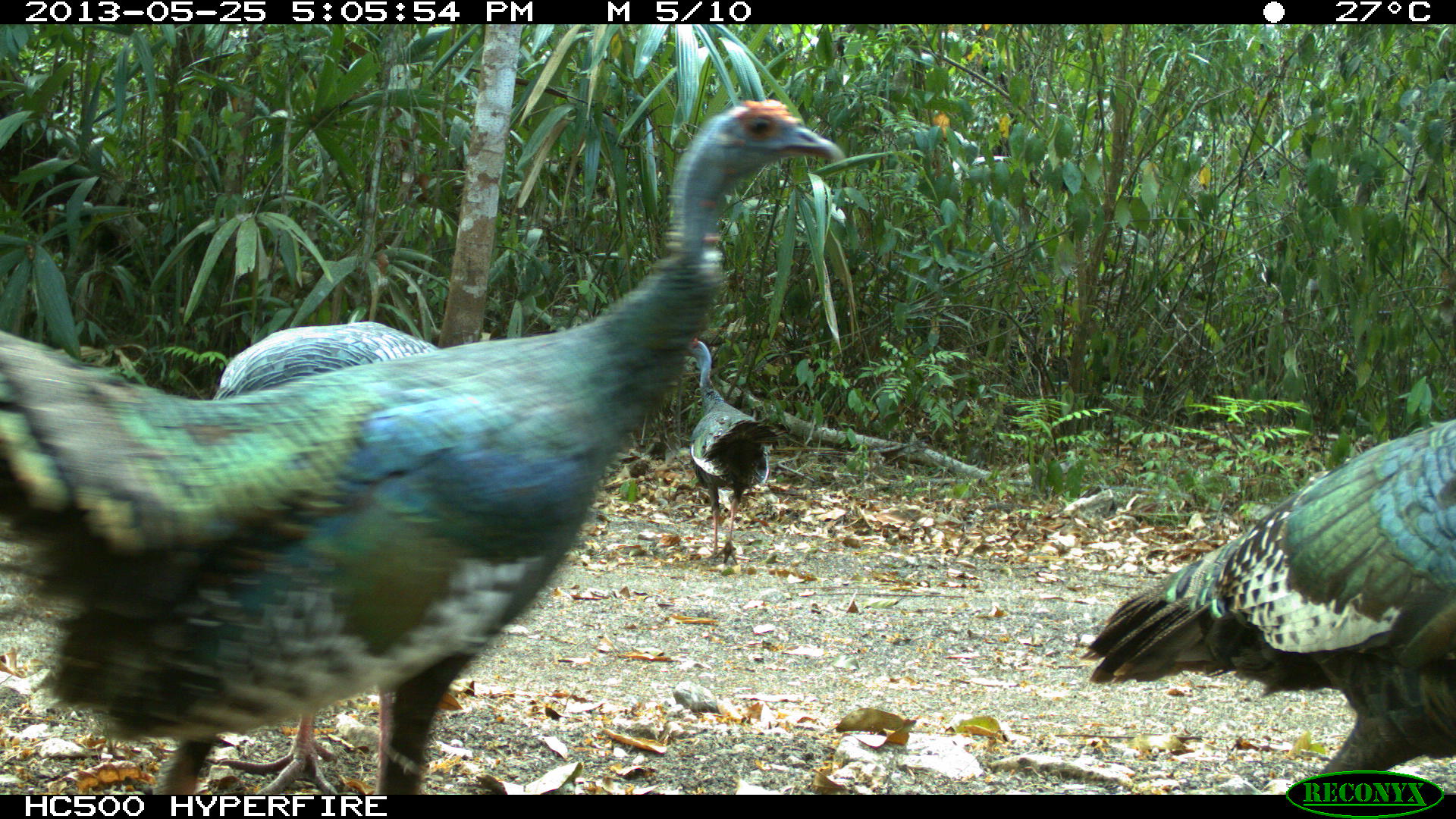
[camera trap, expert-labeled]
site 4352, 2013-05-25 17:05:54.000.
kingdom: Animalia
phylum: Chordata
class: Aves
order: Galliformes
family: Phasianidae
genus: Meleagris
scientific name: Meleagris ocellata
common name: ocellated turkey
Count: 4.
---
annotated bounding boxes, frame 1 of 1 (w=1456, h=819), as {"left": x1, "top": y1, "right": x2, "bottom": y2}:
meleagris ocellata: {"left": 0, "top": 98, "right": 846, "bottom": 794}; {"left": 1084, "top": 417, "right": 1455, "bottom": 772}; {"left": 201, "top": 319, "right": 446, "bottom": 793}; {"left": 688, "top": 337, "right": 773, "bottom": 563}